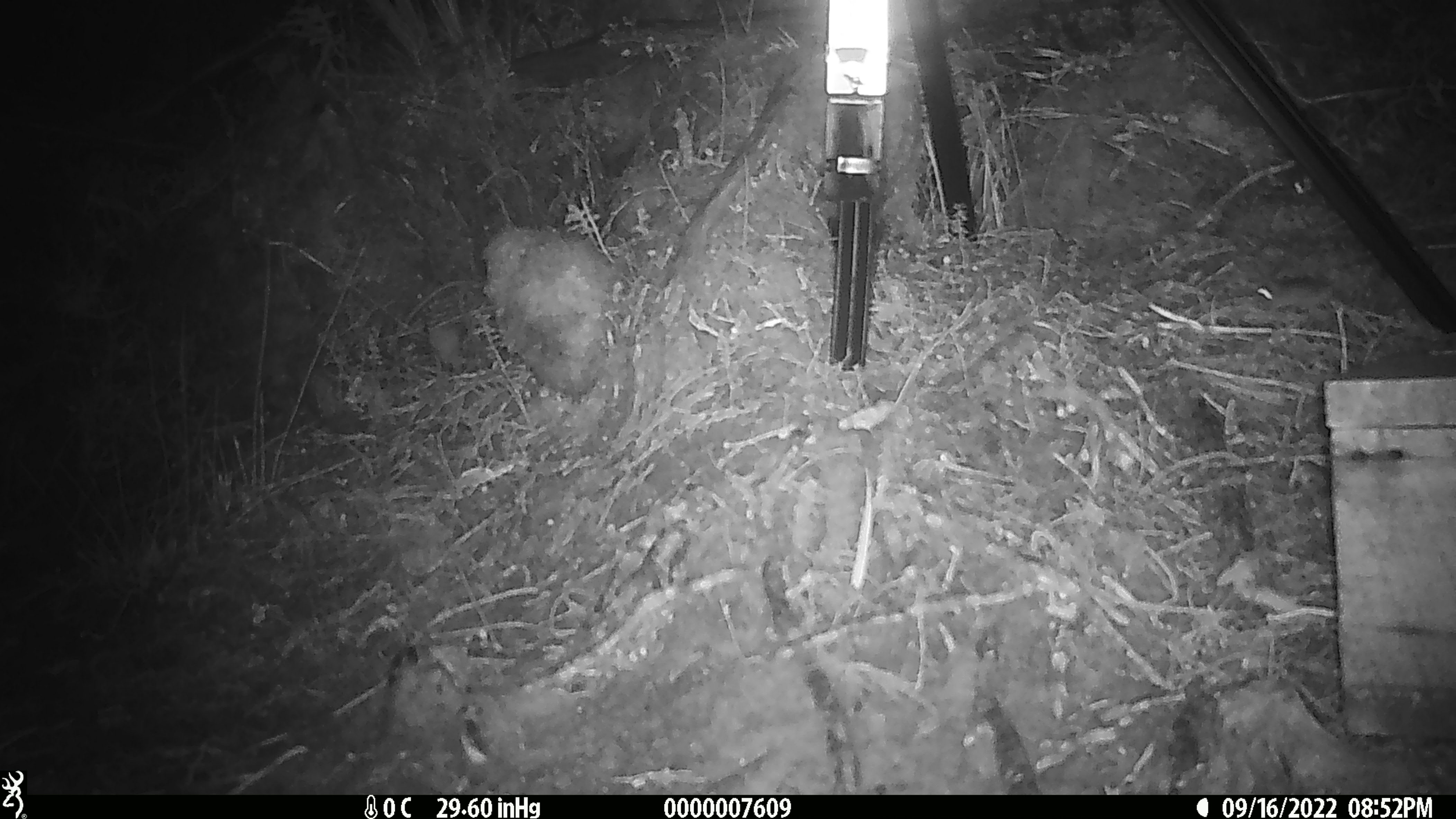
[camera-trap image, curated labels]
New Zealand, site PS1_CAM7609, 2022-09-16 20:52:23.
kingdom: Animalia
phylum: Chordata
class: Mammalia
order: Rodentia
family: Muridae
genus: Mus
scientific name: Mus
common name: mouse